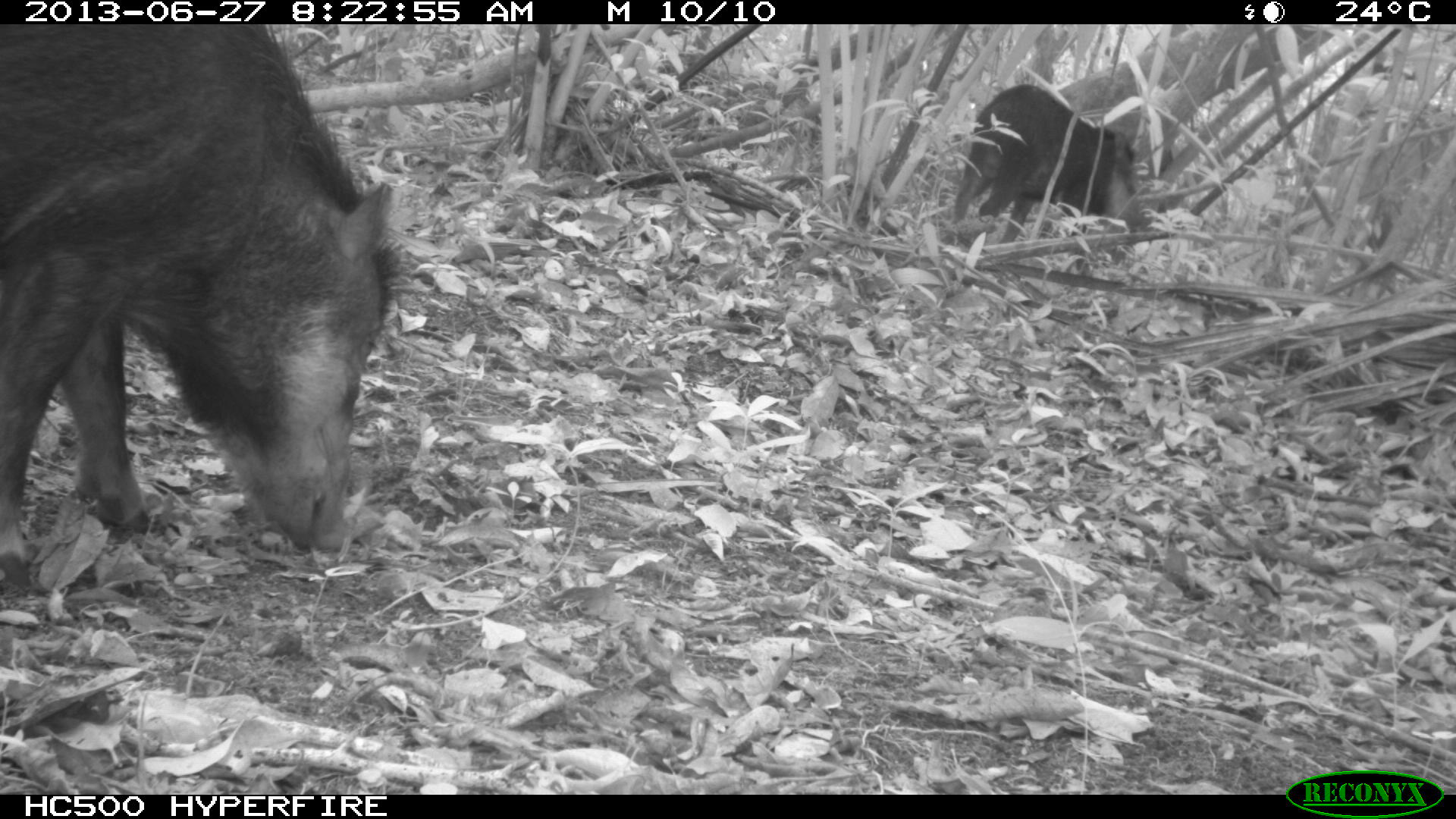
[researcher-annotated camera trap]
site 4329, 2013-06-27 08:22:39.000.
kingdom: Animalia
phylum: Chordata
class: Mammalia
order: Artiodactyla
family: Tayassuidae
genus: Tayassu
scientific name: Tayassu pecari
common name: white-lipped peccary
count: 3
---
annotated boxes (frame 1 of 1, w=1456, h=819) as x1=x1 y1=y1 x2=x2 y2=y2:
tayassu pecari: x1=0 y1=24 x2=403 y2=590; x1=953 y1=84 x2=1153 y2=243